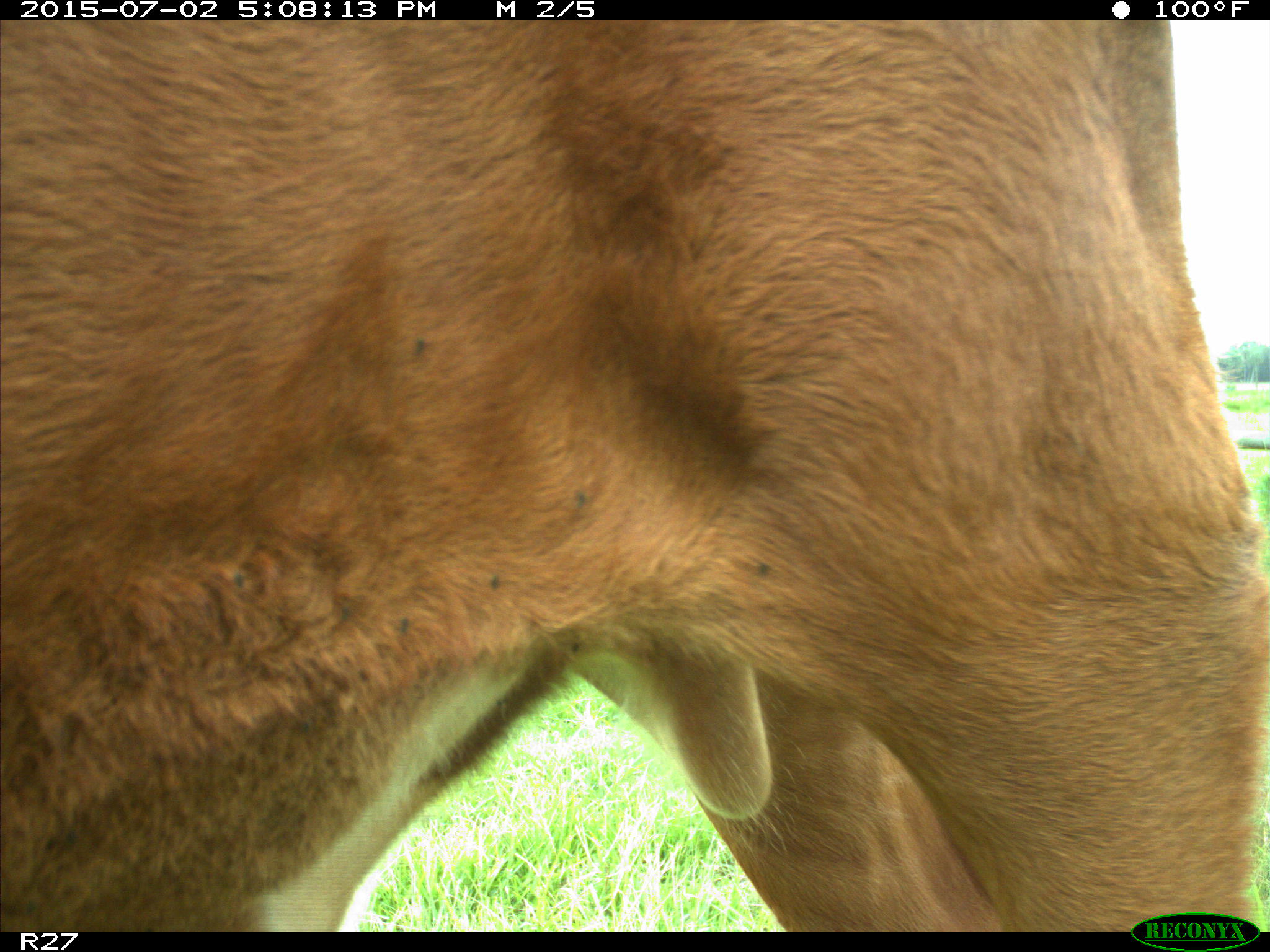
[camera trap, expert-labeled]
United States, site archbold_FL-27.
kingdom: Animalia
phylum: Chordata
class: Mammalia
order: Artiodactyla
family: Bovidae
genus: Bos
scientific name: Bos taurus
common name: domestic cow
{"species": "Bos taurus (domestic cow)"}